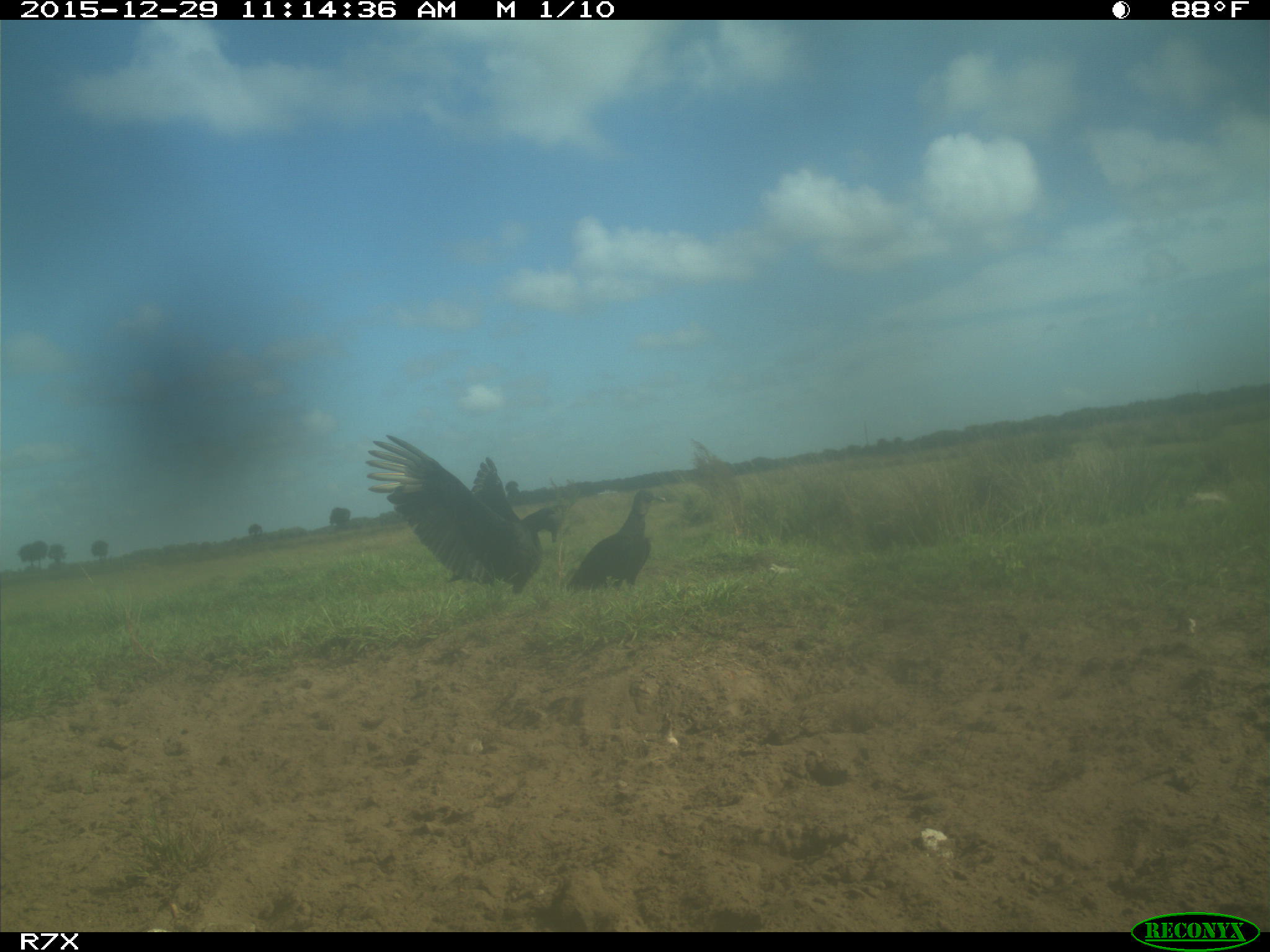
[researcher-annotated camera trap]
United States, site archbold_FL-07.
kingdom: Animalia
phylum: Chordata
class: Aves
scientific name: Aves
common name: birds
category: unidentified bird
Unidentified bird (birds) (Aves).